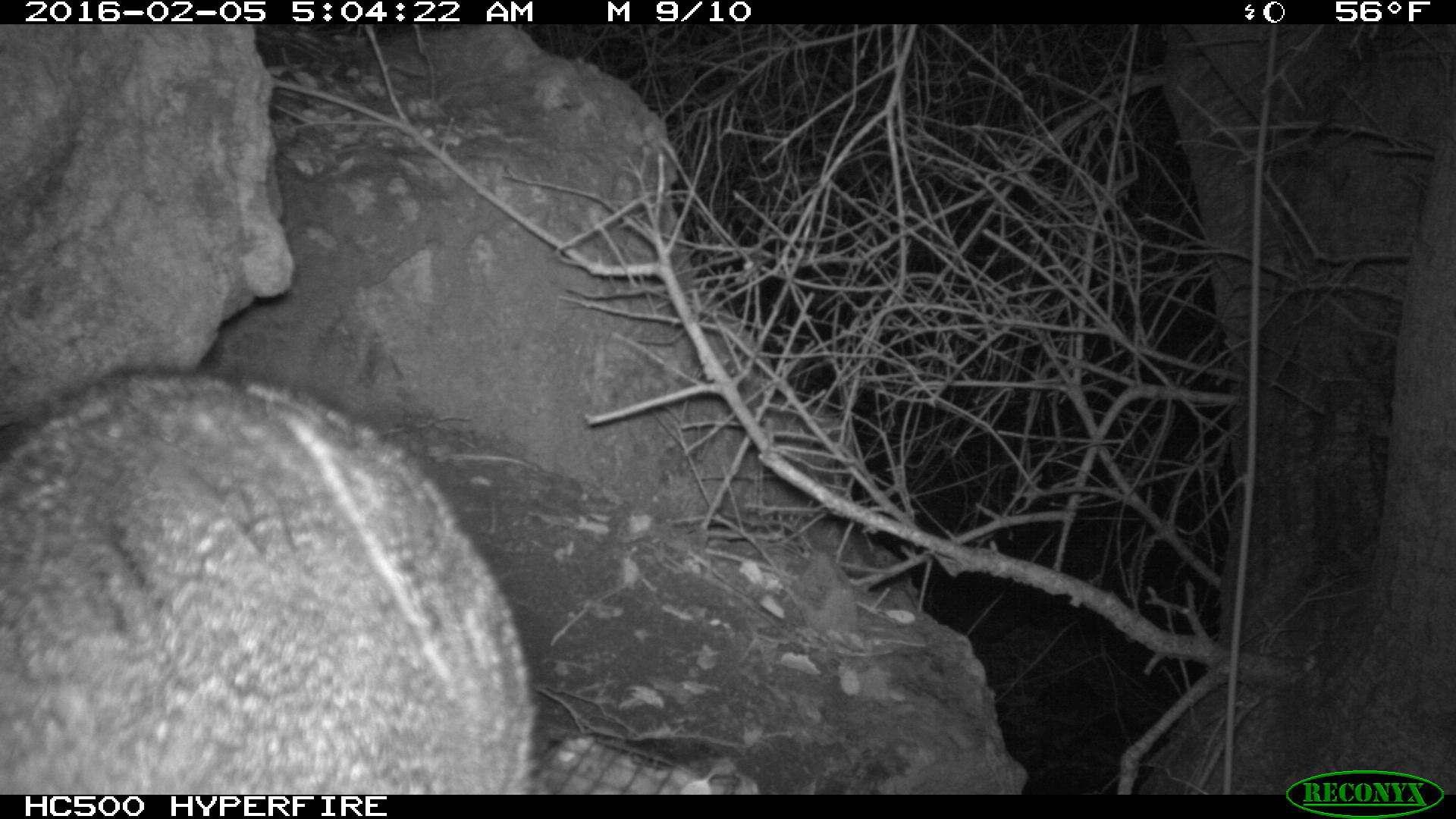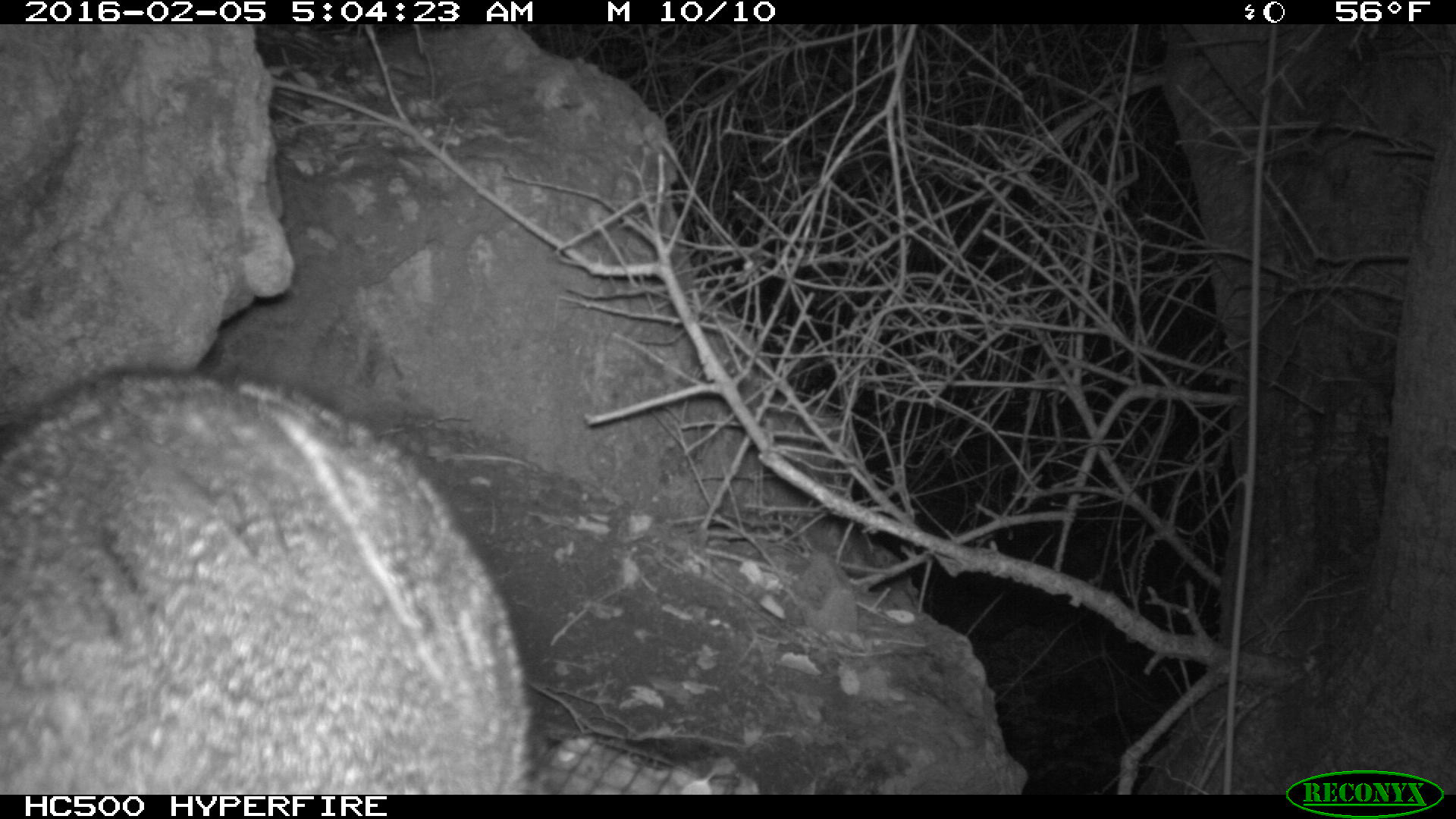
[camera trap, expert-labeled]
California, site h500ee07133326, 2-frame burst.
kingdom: Animalia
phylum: Chordata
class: Mammalia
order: Carnivora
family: Canidae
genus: Urocyon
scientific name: Urocyon littoralis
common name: island fox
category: fox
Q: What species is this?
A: Fox (island fox) (Urocyon littoralis).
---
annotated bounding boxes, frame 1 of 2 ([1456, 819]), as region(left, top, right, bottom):
fox: region(0, 366, 542, 792)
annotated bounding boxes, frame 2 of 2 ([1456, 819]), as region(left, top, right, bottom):
fox: region(0, 370, 540, 794)